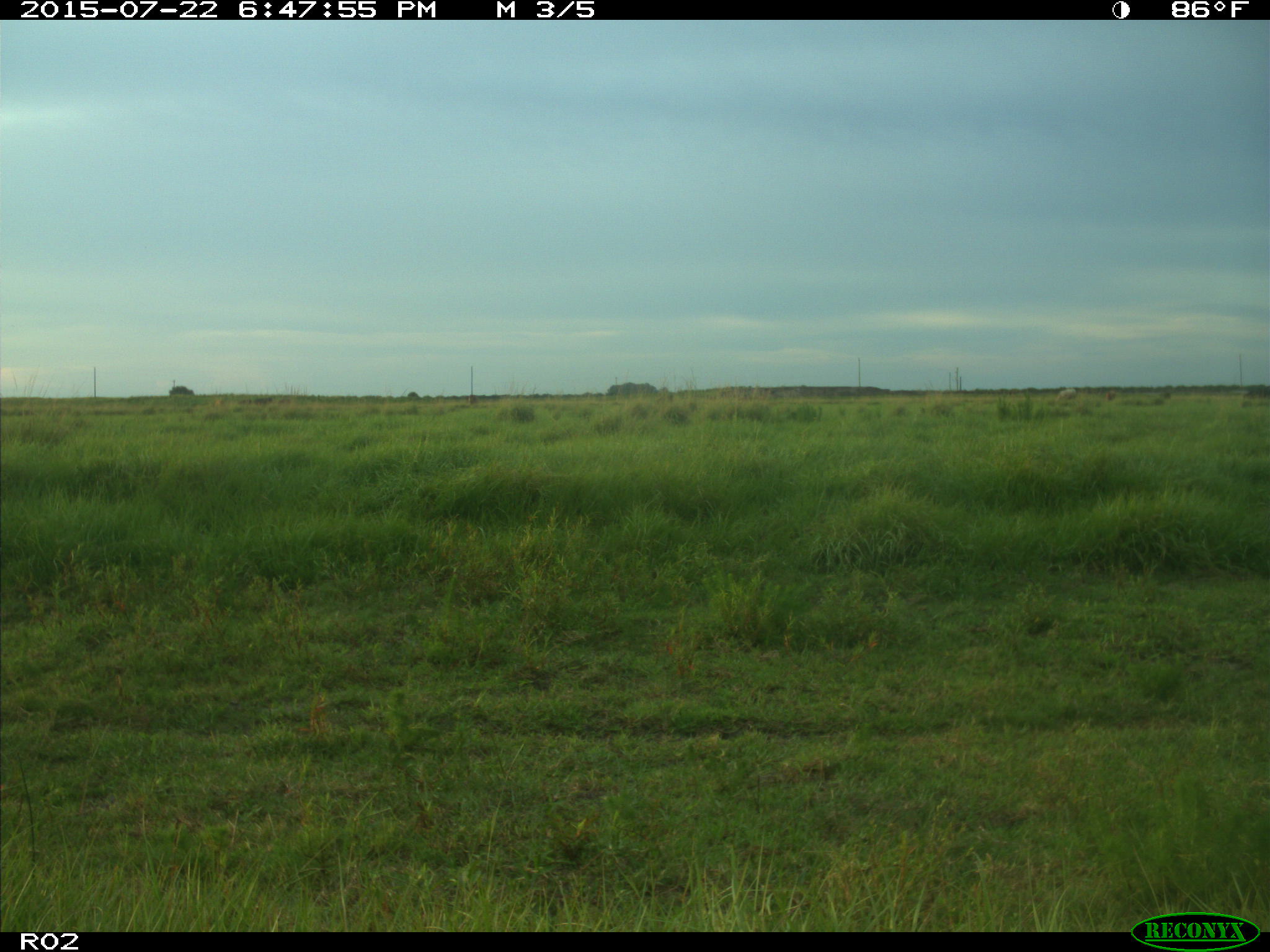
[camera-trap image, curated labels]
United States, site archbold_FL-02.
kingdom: Animalia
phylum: Chordata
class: Mammalia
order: Artiodactyla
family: Bovidae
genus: Bos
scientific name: Bos taurus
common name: domestic cow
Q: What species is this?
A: Bos taurus (domestic cow).